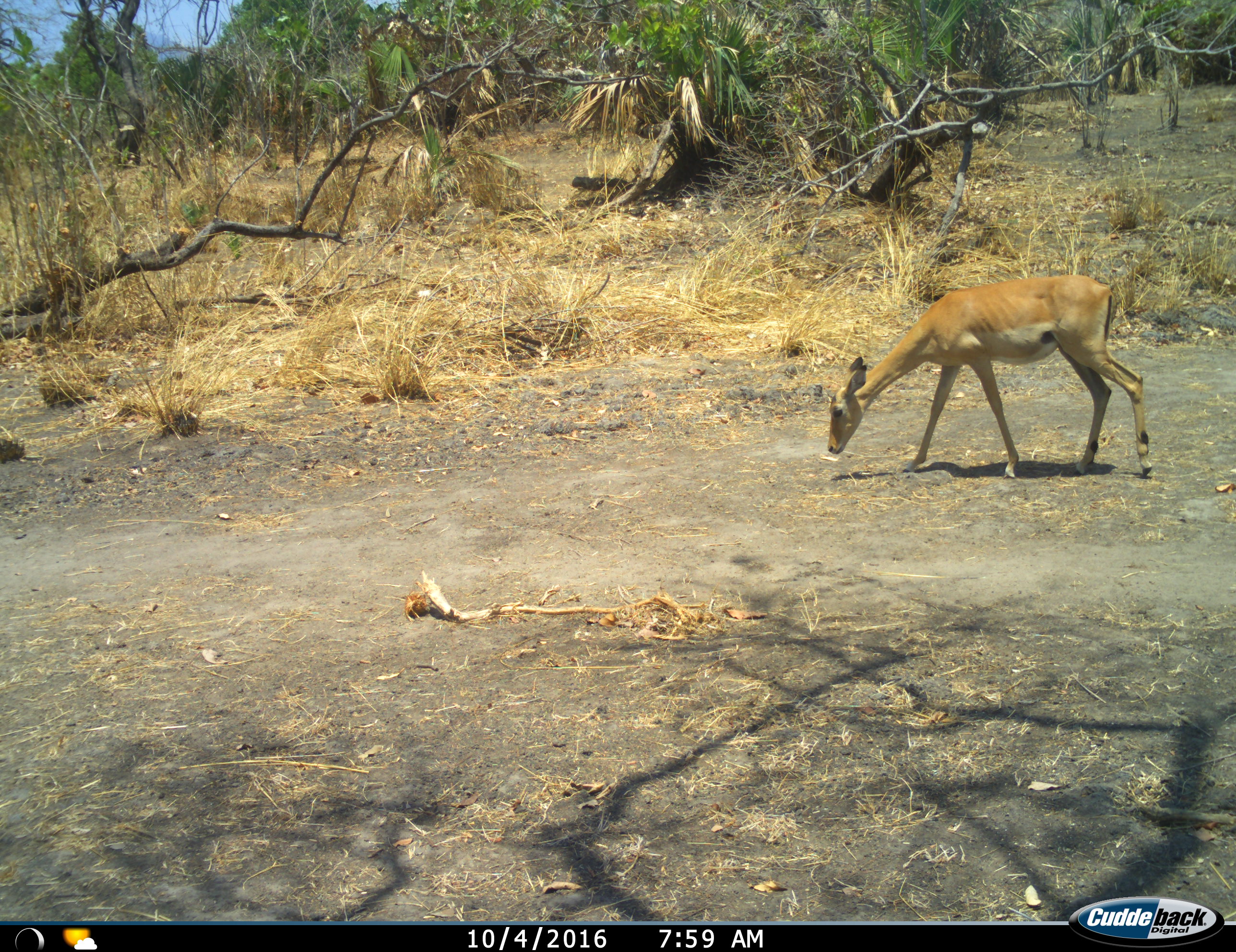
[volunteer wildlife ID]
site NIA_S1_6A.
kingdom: Animalia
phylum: Chordata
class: Mammalia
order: Artiodactyla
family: Bovidae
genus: Aepyceros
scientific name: Aepyceros melampus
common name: impala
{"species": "impala (Aepyceros melampus)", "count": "1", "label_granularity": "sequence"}